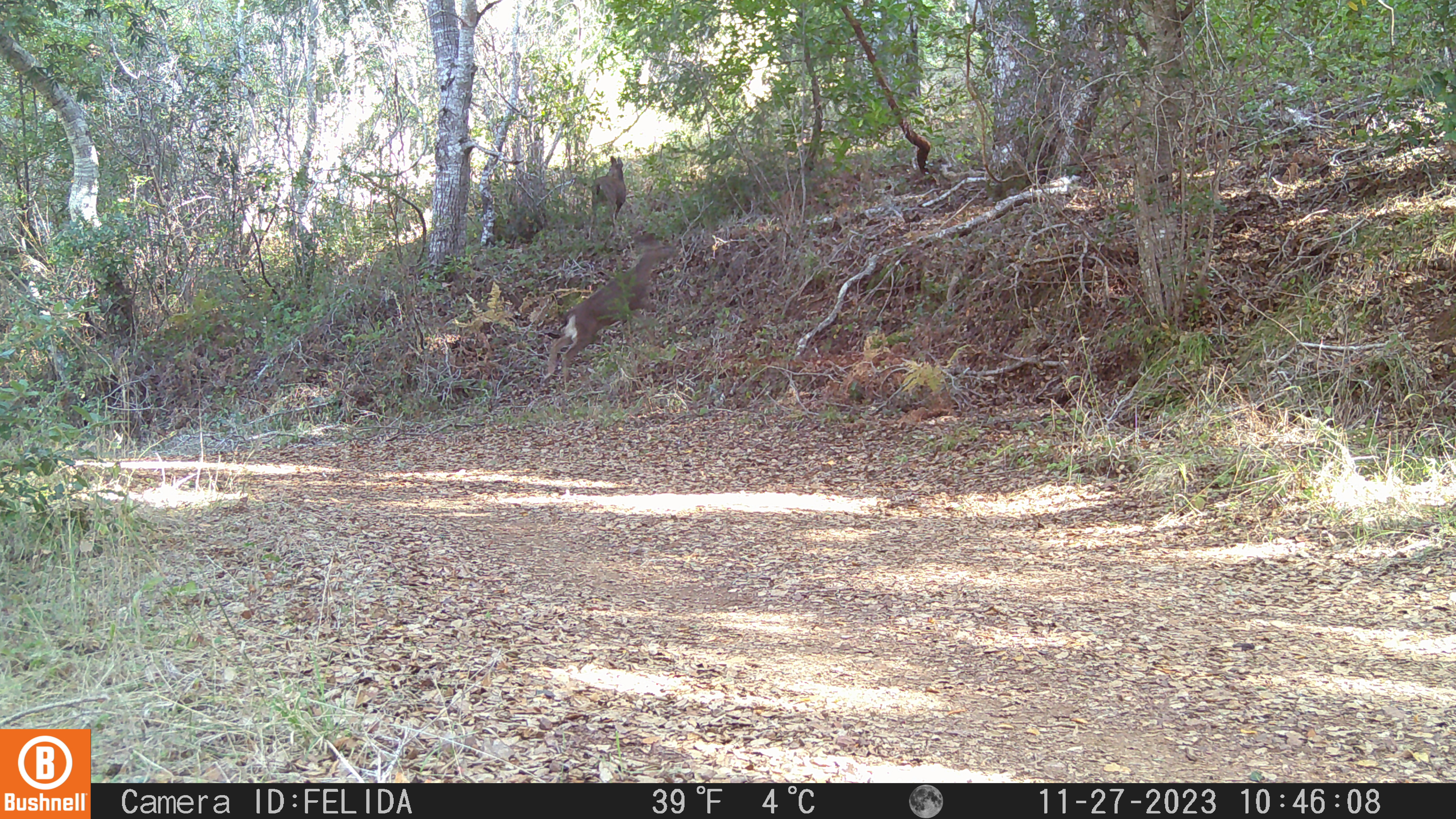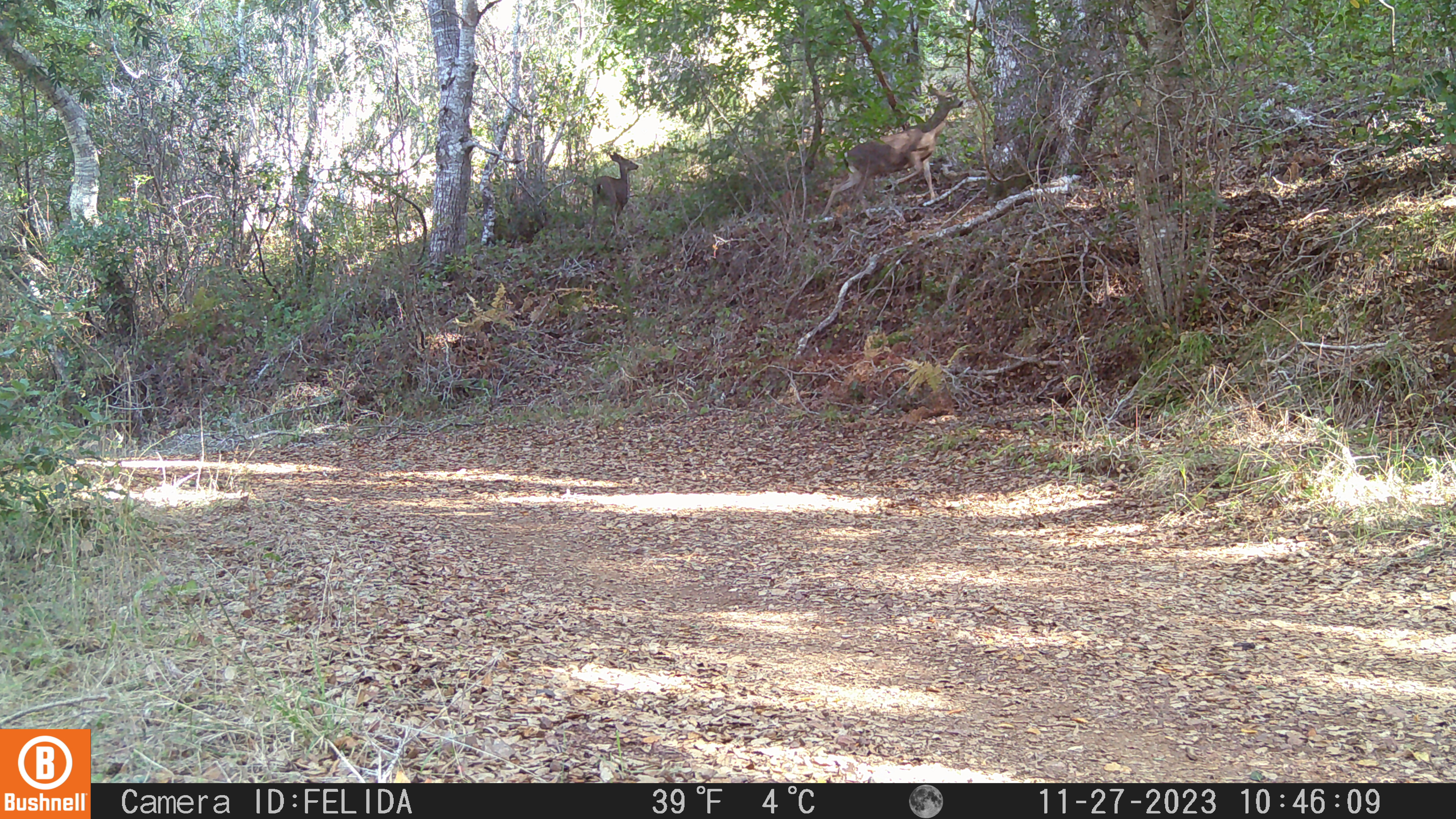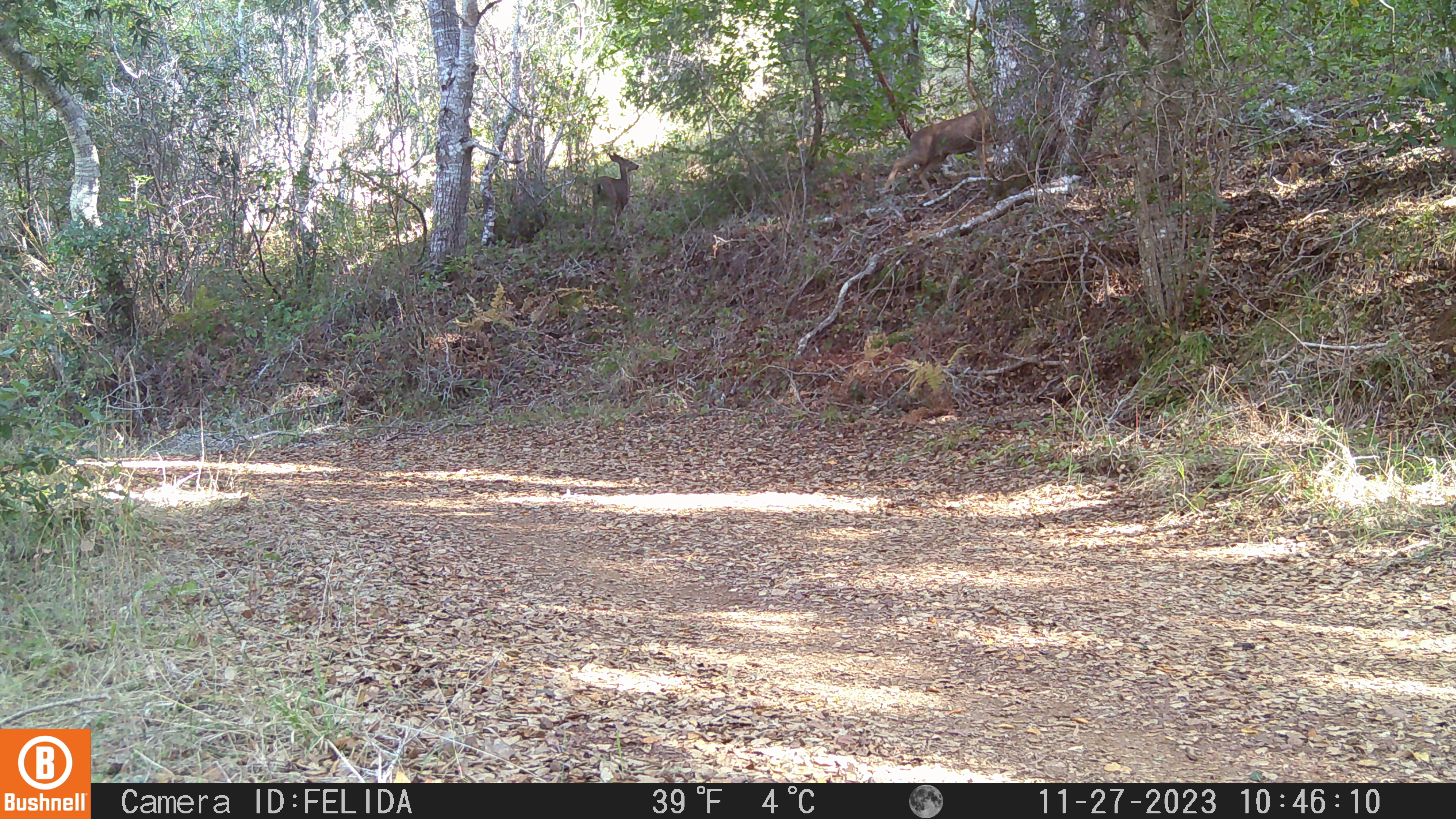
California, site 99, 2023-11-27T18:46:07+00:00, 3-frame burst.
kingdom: Animalia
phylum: Chordata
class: Mammalia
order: Artiodactyla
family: Cervidae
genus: Odocoileus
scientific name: Odocoileus hemionus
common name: mule deer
Mule deer (Odocoileus hemionus).